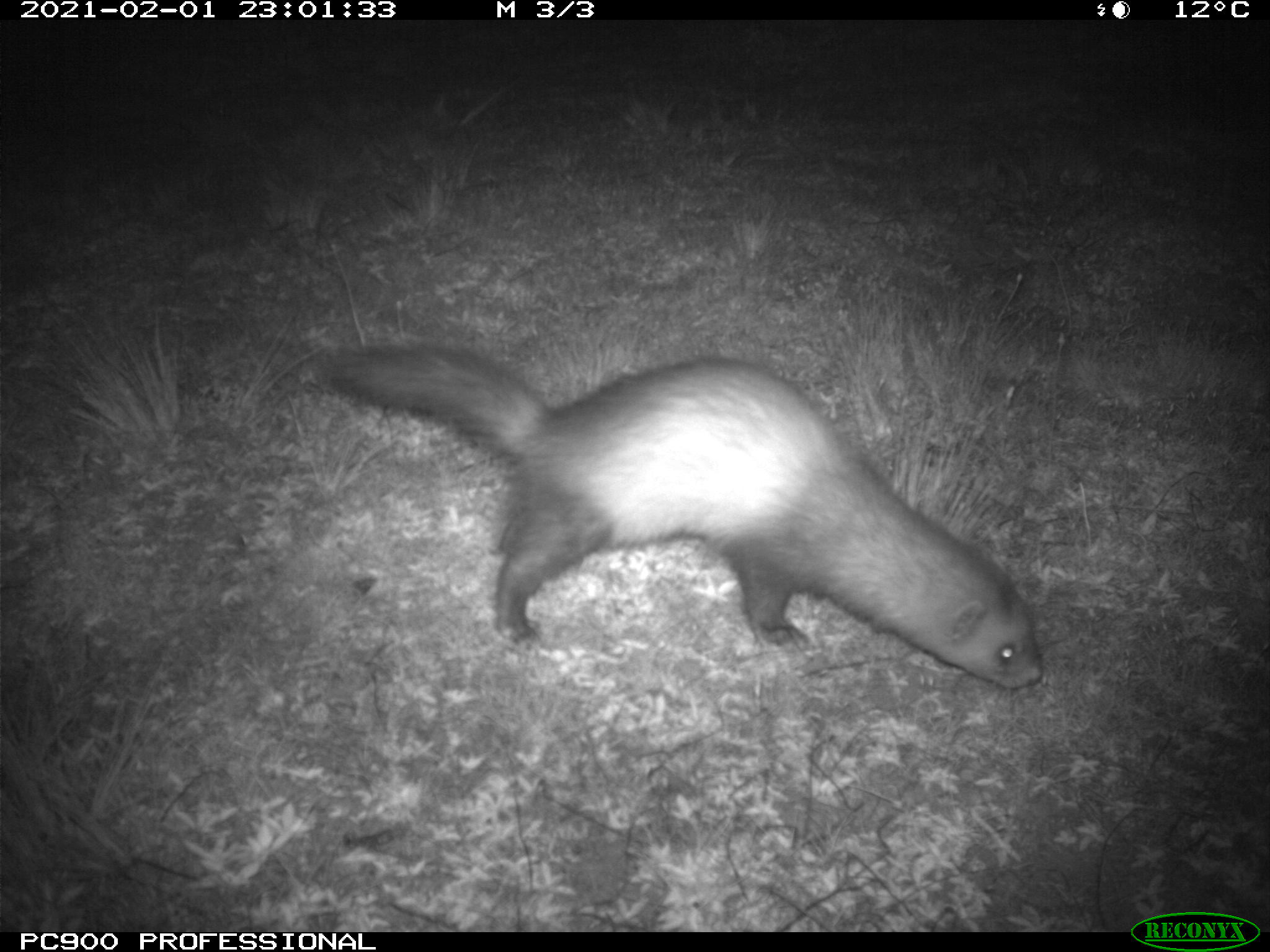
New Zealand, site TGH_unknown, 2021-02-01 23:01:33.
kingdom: Animalia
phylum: Chordata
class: Mammalia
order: Carnivora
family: Mustelidae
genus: Mustela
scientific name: Mustela furo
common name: ferret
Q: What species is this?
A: Ferret (Mustela furo).